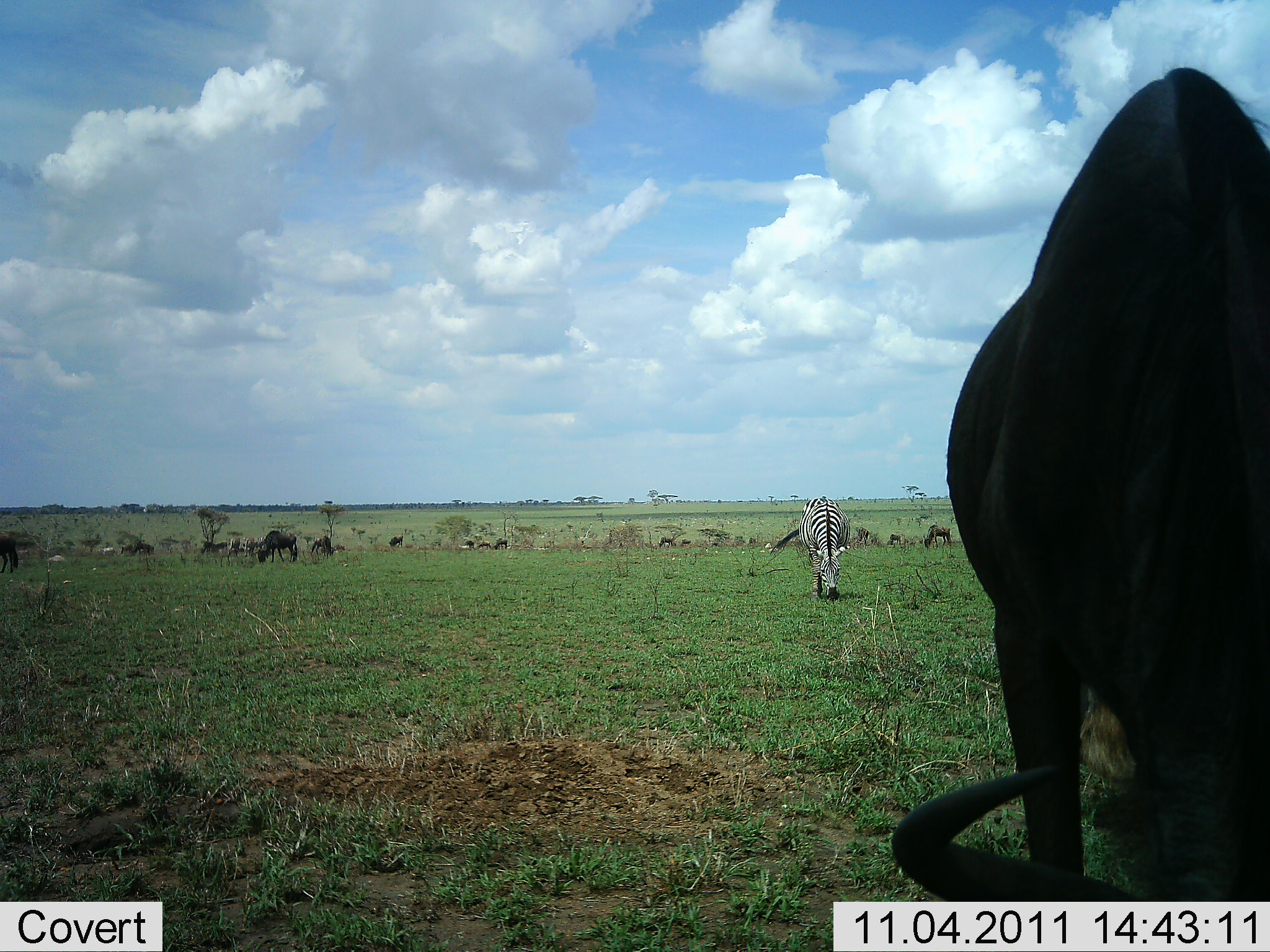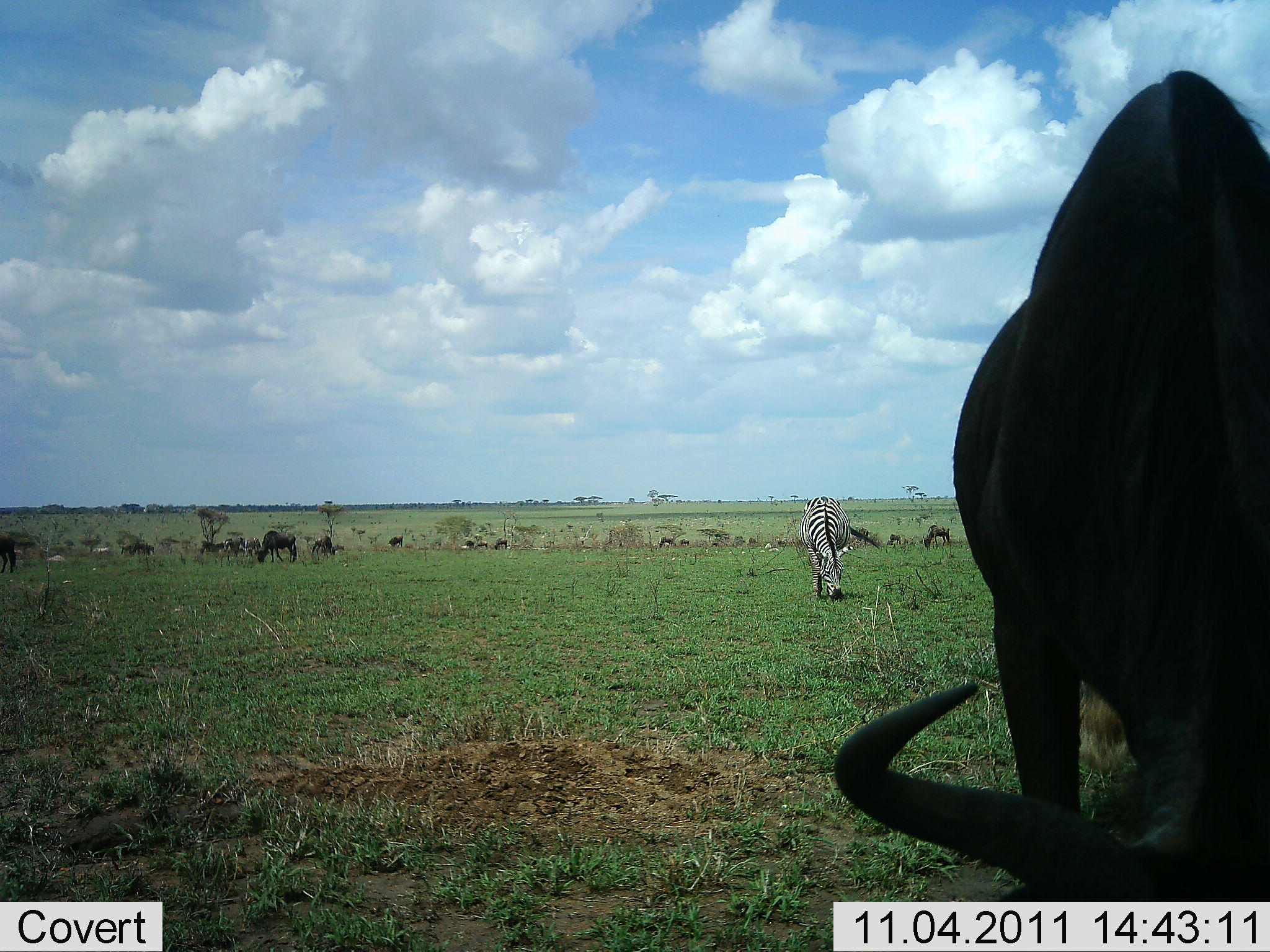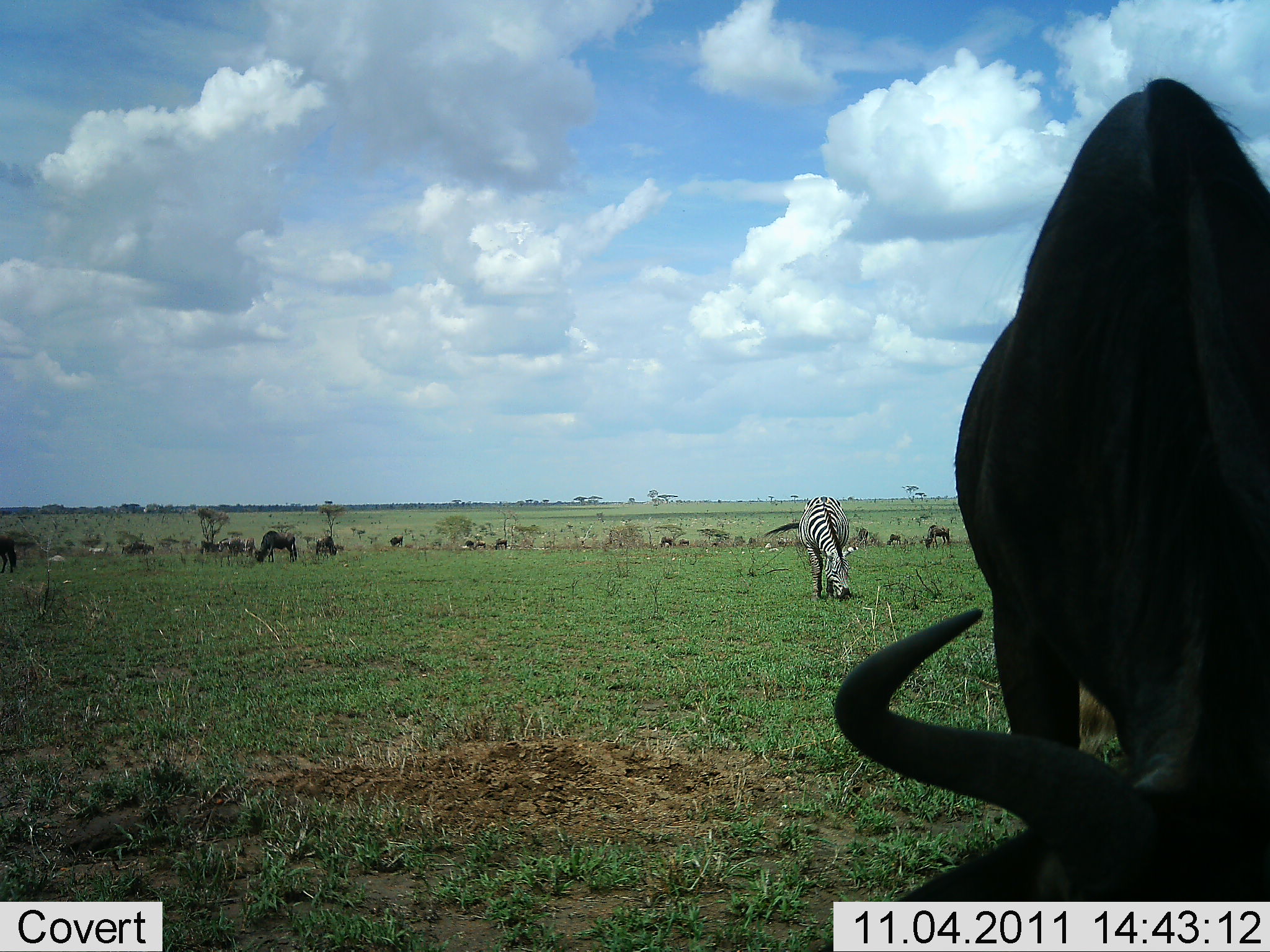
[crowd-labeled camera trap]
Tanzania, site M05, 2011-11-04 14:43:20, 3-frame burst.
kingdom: Animalia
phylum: Chordata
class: Mammalia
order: Artiodactyla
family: Bovidae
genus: Connochaetes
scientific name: Connochaetes taurinus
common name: blue wildebeest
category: wildebeest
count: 11-50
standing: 38%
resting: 8%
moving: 23%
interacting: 8%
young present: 0%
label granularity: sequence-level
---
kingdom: Animalia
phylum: Chordata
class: Mammalia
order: Perissodactyla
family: Equidae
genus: Equus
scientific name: Equus quagga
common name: plains zebra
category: zebra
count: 1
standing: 27%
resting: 0%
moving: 9%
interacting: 0%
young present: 0%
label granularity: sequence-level